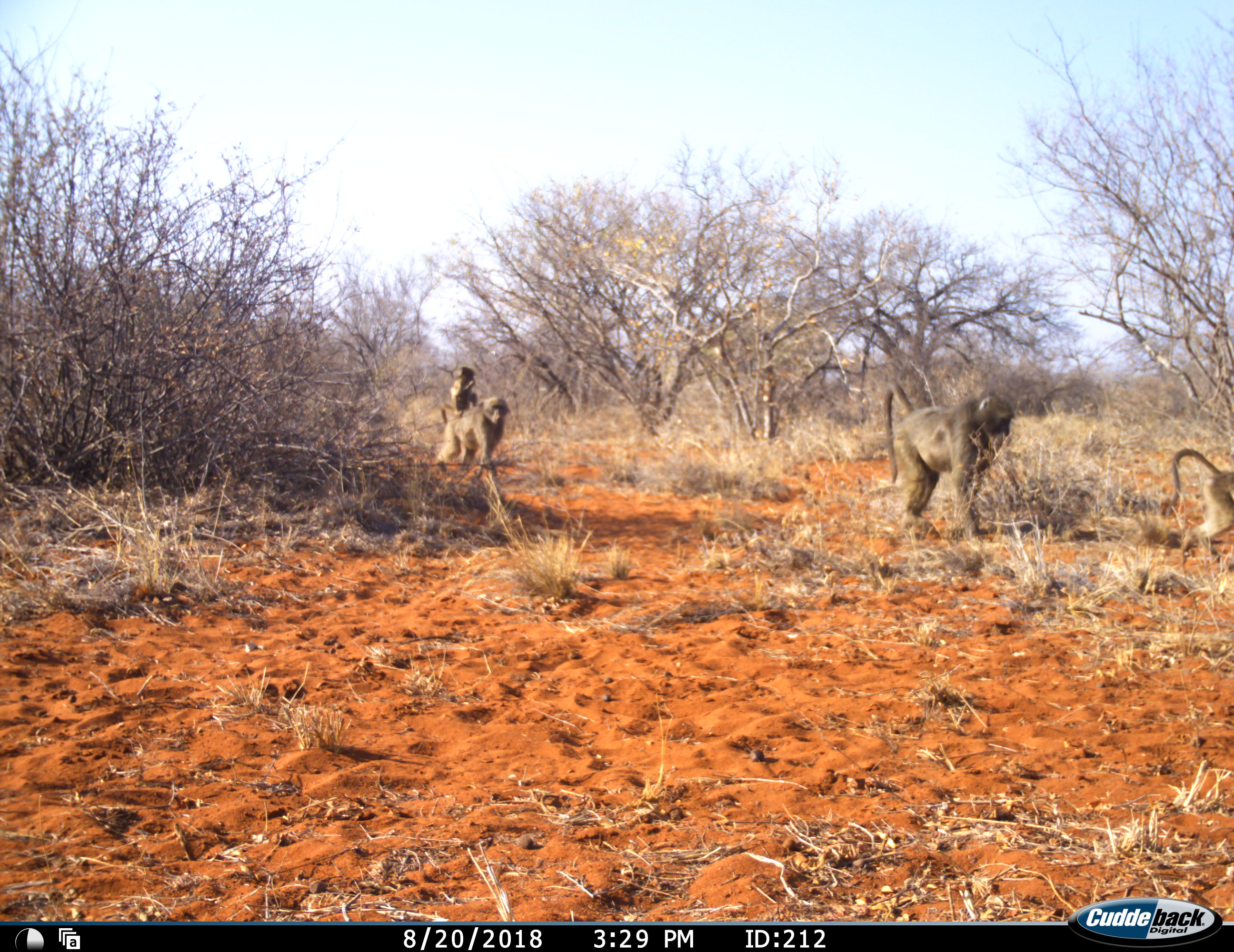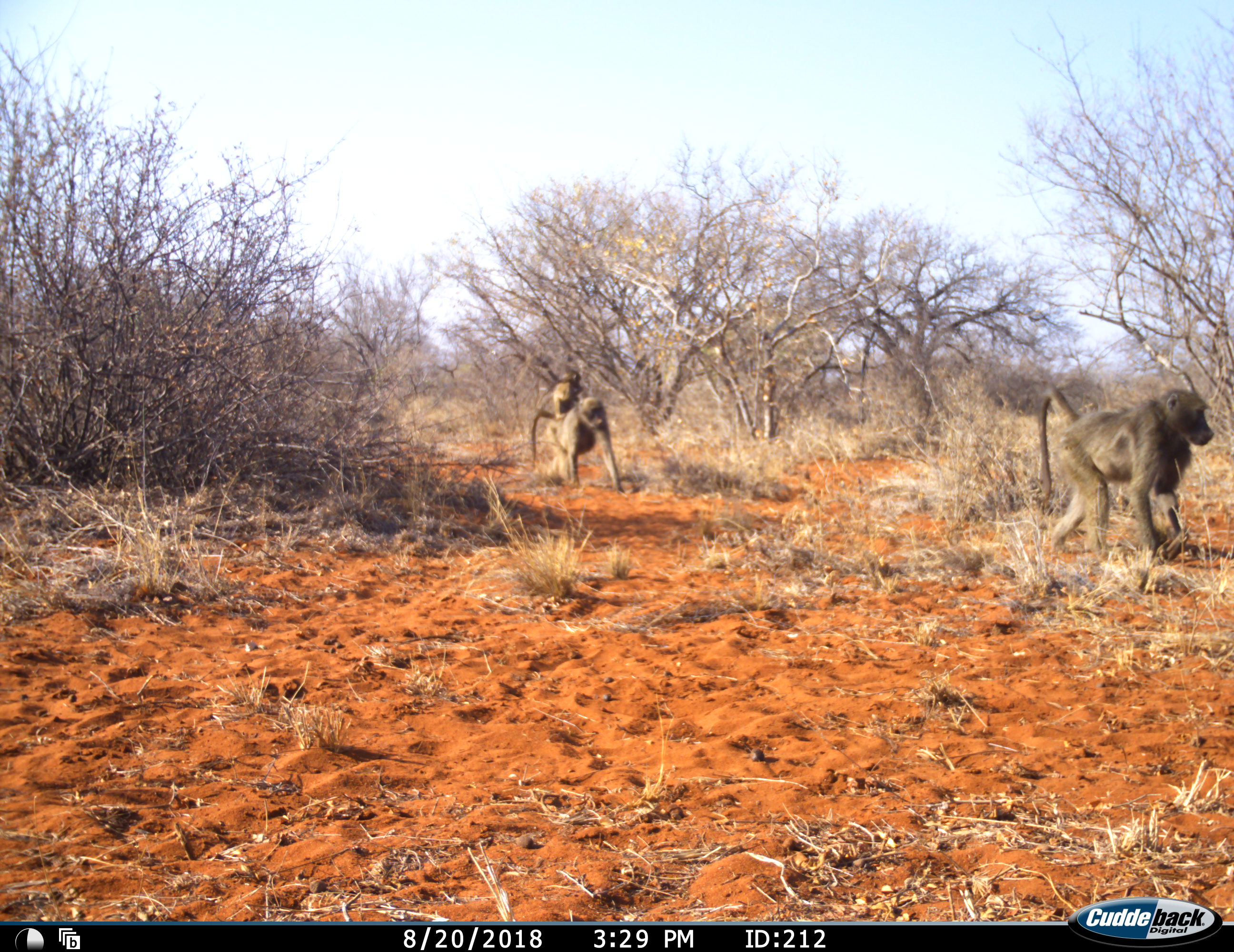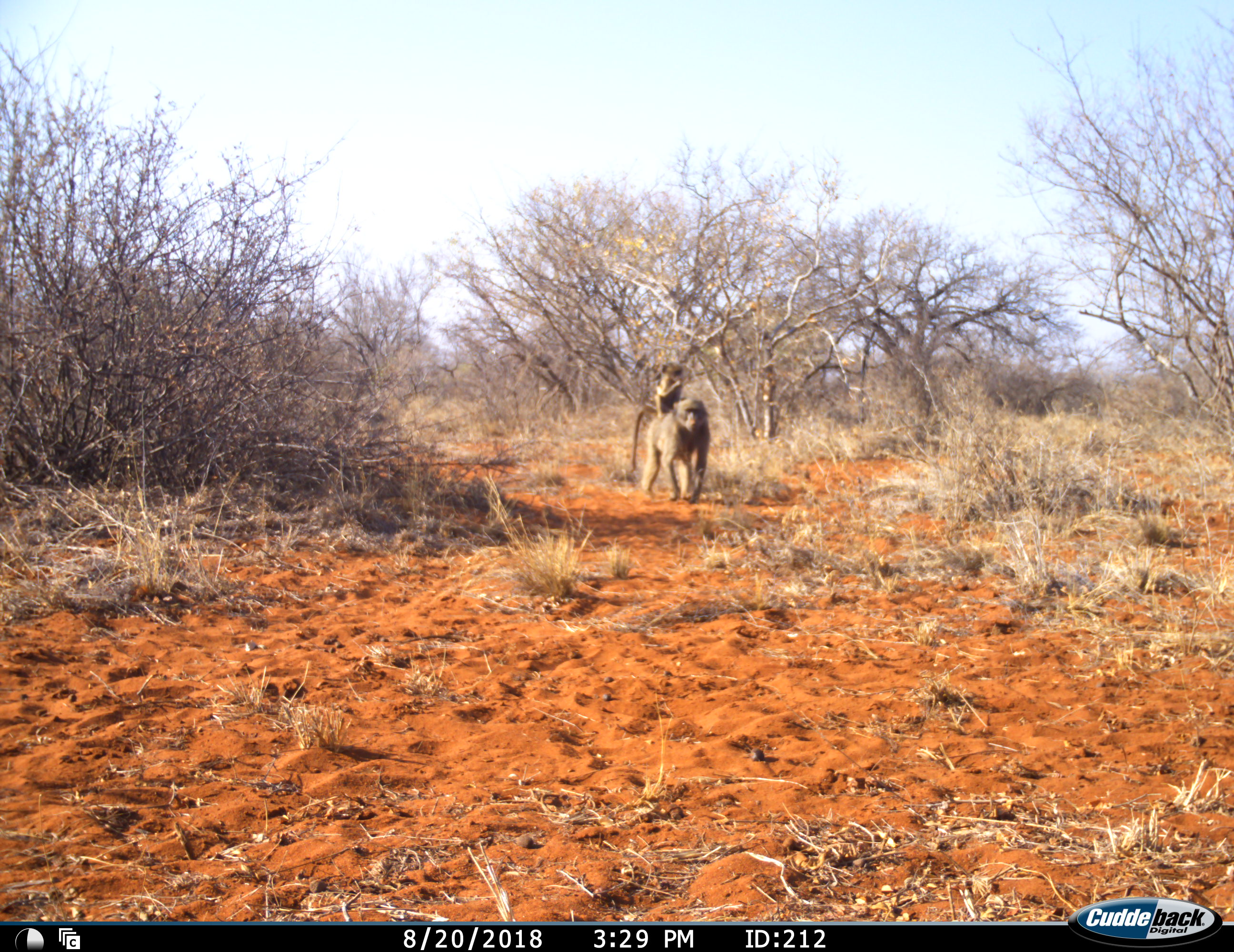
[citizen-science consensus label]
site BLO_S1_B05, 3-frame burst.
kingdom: Animalia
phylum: Chordata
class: Mammalia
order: Primates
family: Cercopithecidae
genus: Papio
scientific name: Papio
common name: baboon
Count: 4.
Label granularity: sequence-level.